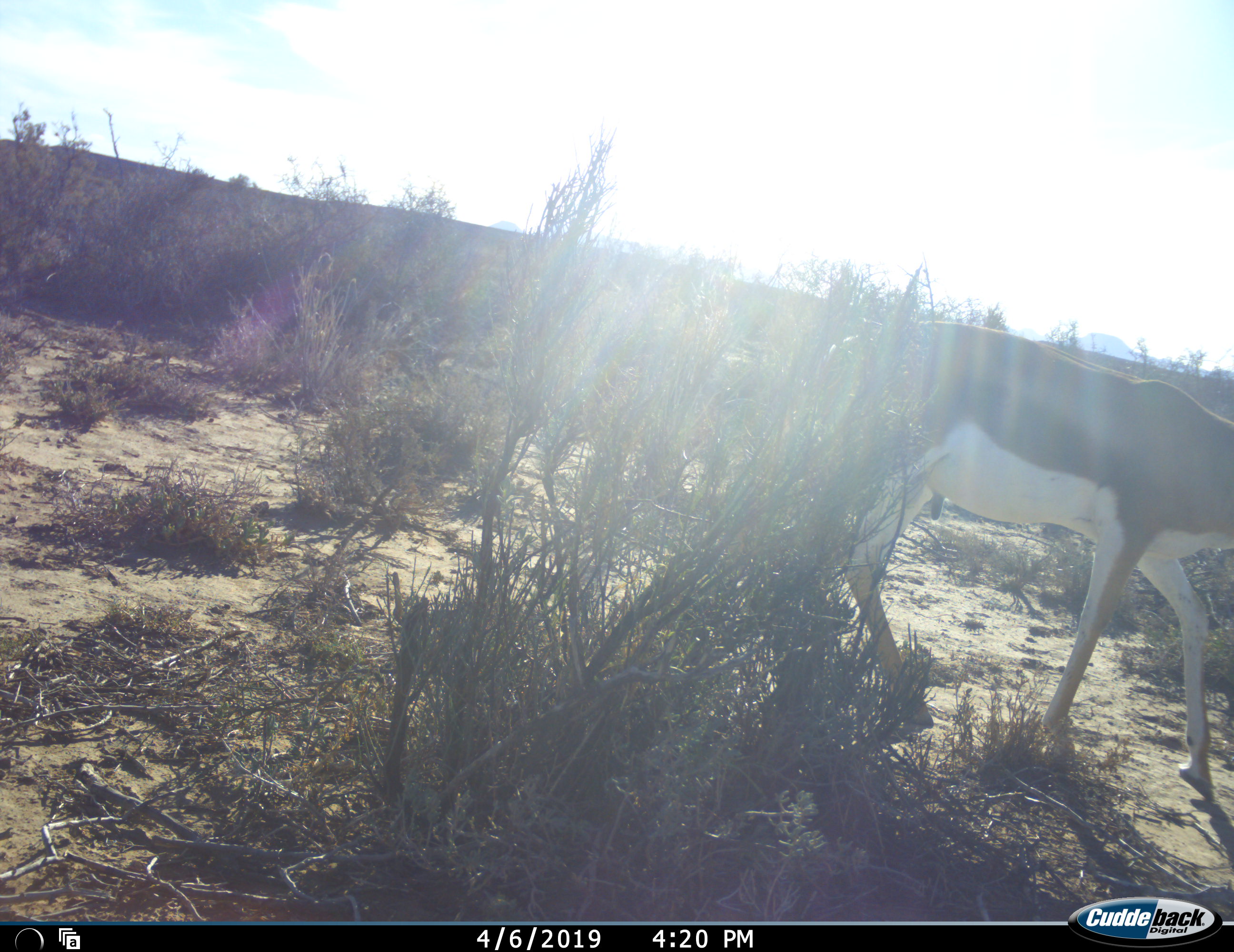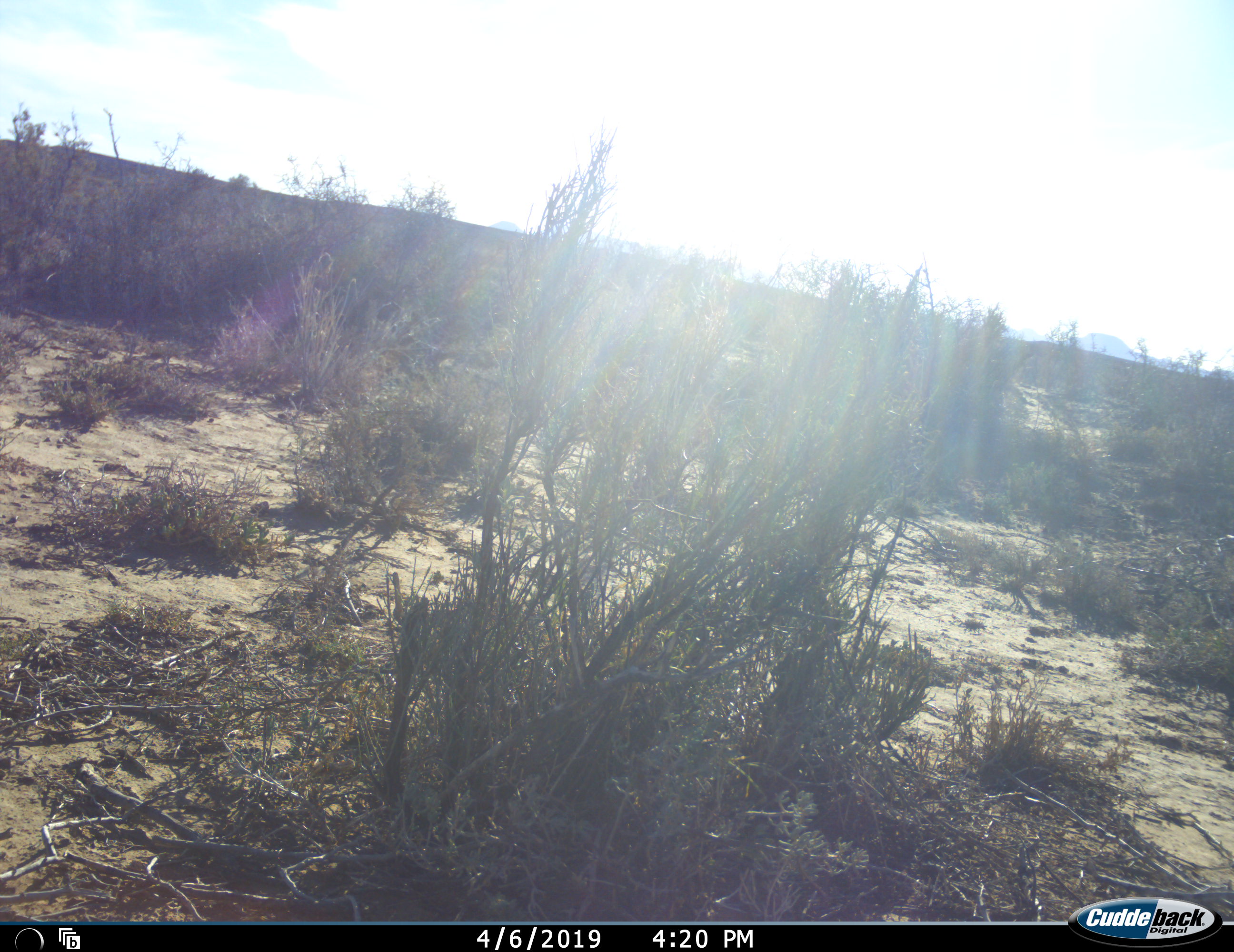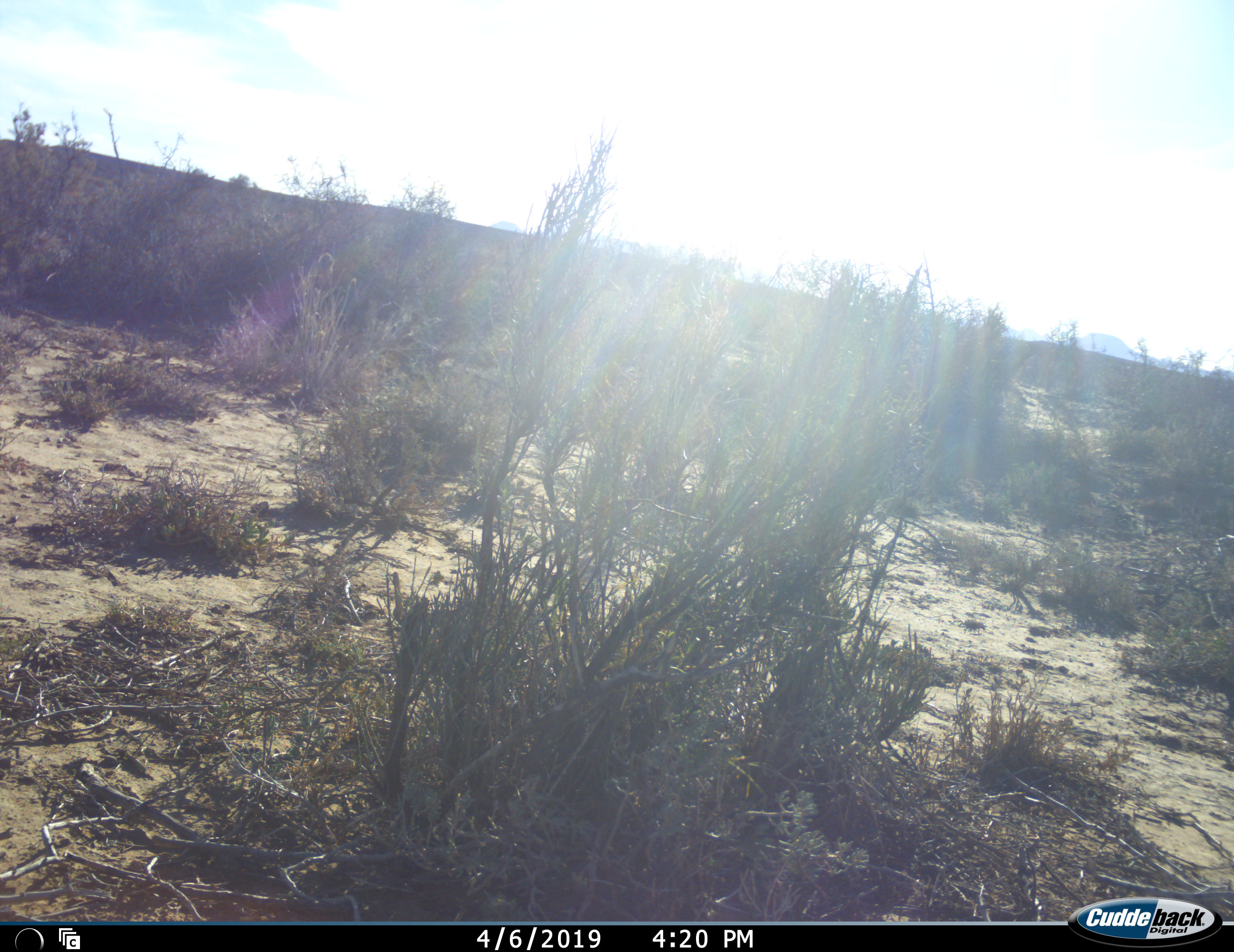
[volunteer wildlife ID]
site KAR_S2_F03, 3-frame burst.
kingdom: Animalia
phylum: Chordata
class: Mammalia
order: Artiodactyla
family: Bovidae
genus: Antidorcas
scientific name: Antidorcas marsupialis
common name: springbok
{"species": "springbok (Antidorcas marsupialis)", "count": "1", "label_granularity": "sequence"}